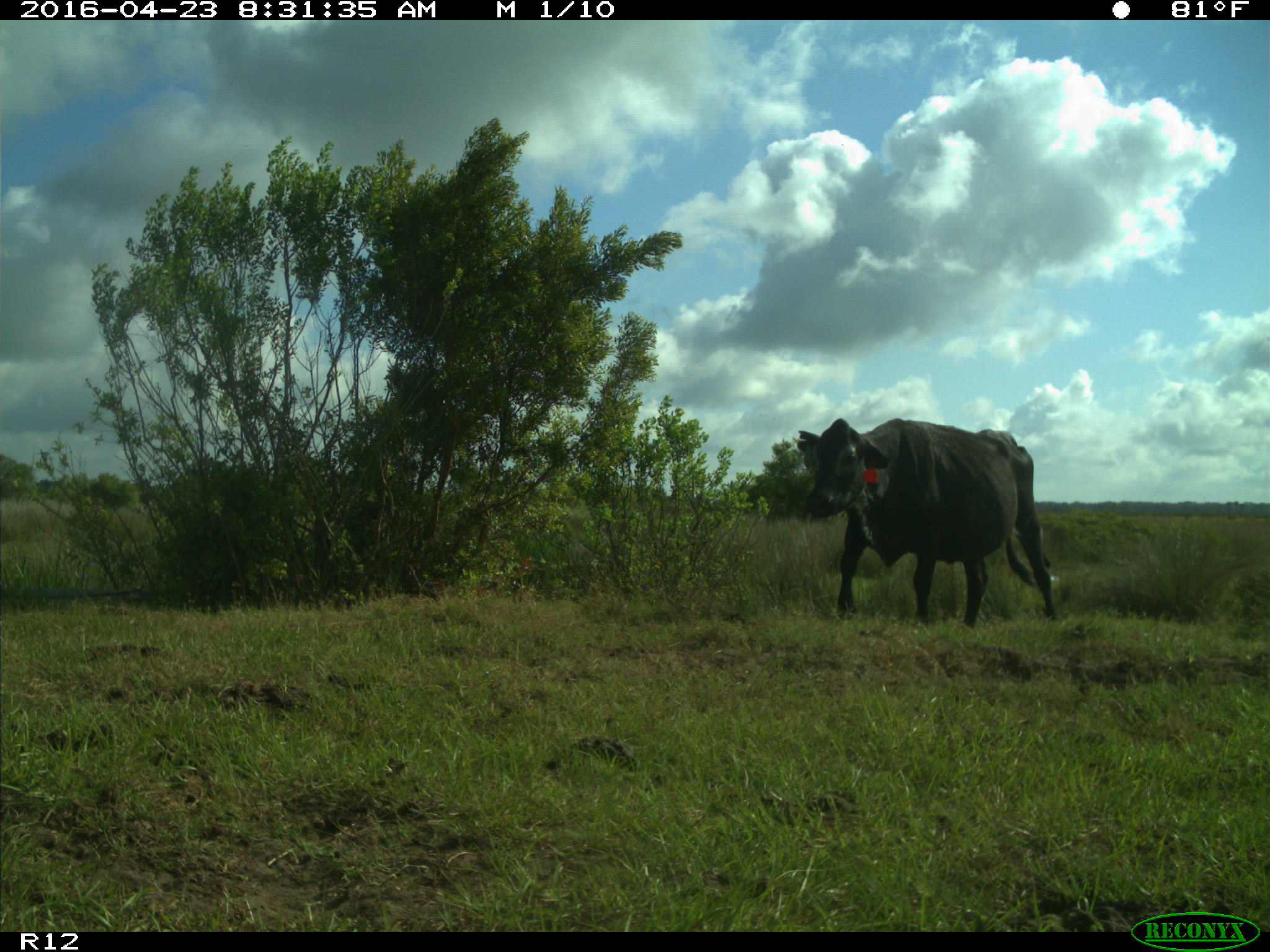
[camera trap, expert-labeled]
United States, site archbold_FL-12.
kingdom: Animalia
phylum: Chordata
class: Mammalia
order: Artiodactyla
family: Bovidae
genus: Bos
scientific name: Bos taurus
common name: domestic cow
Bos taurus (domestic cow).